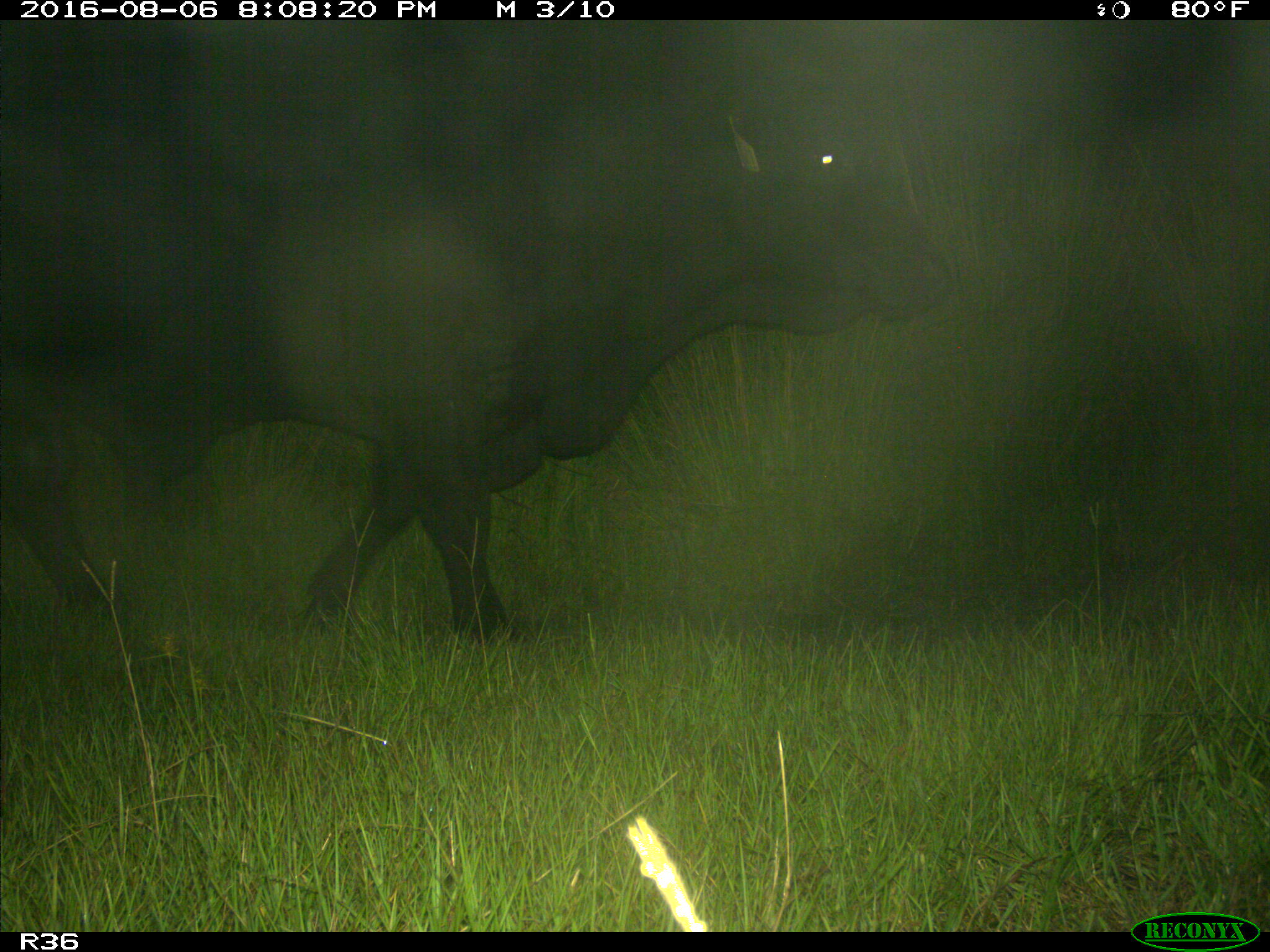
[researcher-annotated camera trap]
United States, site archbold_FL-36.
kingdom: Animalia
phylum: Chordata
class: Mammalia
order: Artiodactyla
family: Bovidae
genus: Bos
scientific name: Bos taurus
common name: domestic cow